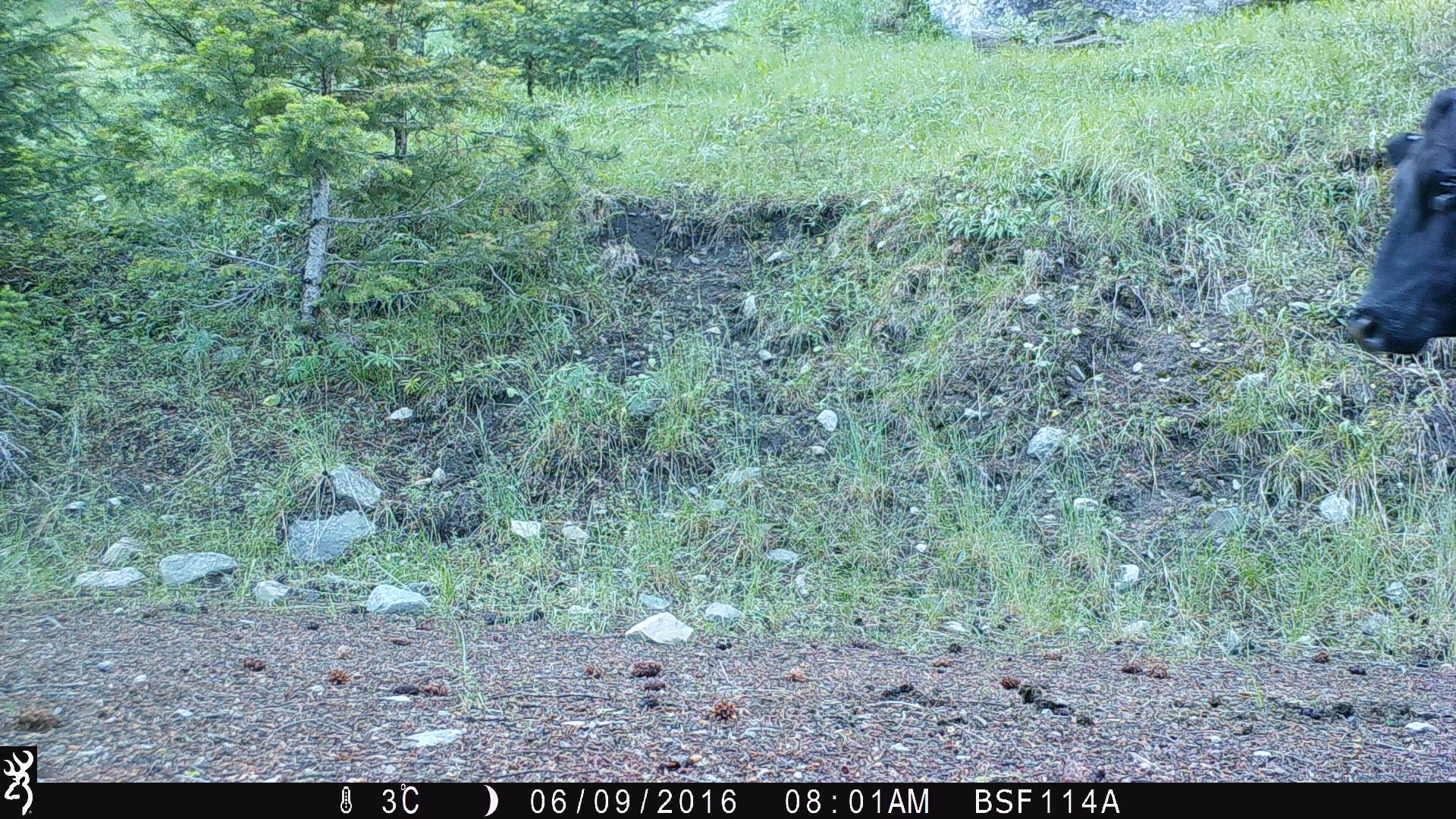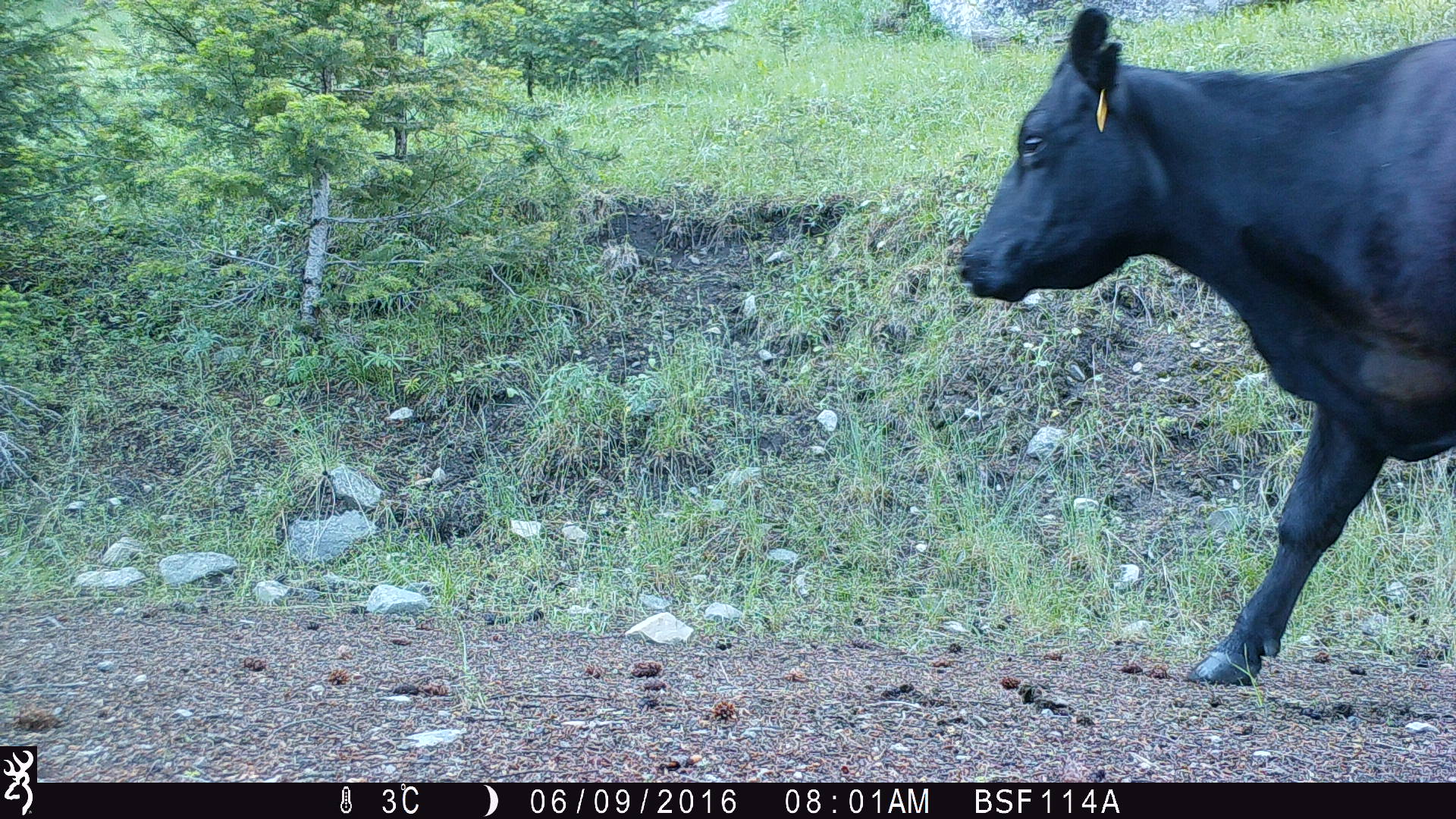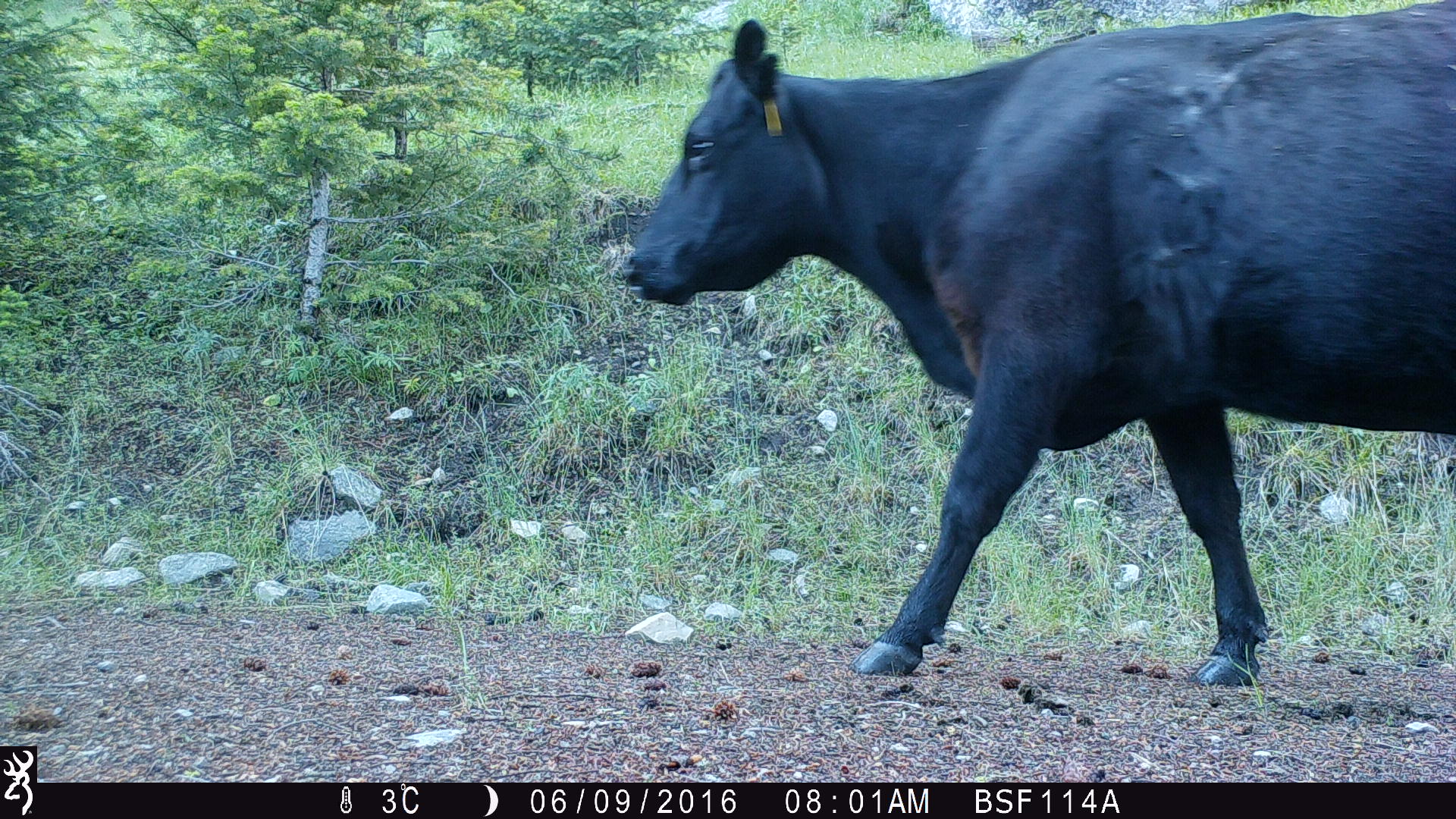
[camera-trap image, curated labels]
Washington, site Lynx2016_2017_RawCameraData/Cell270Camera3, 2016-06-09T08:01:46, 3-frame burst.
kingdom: Animalia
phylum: Chordata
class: Mammalia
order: Artiodactyla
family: Bovidae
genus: Bos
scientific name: Bos taurus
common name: domestic cattle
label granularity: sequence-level